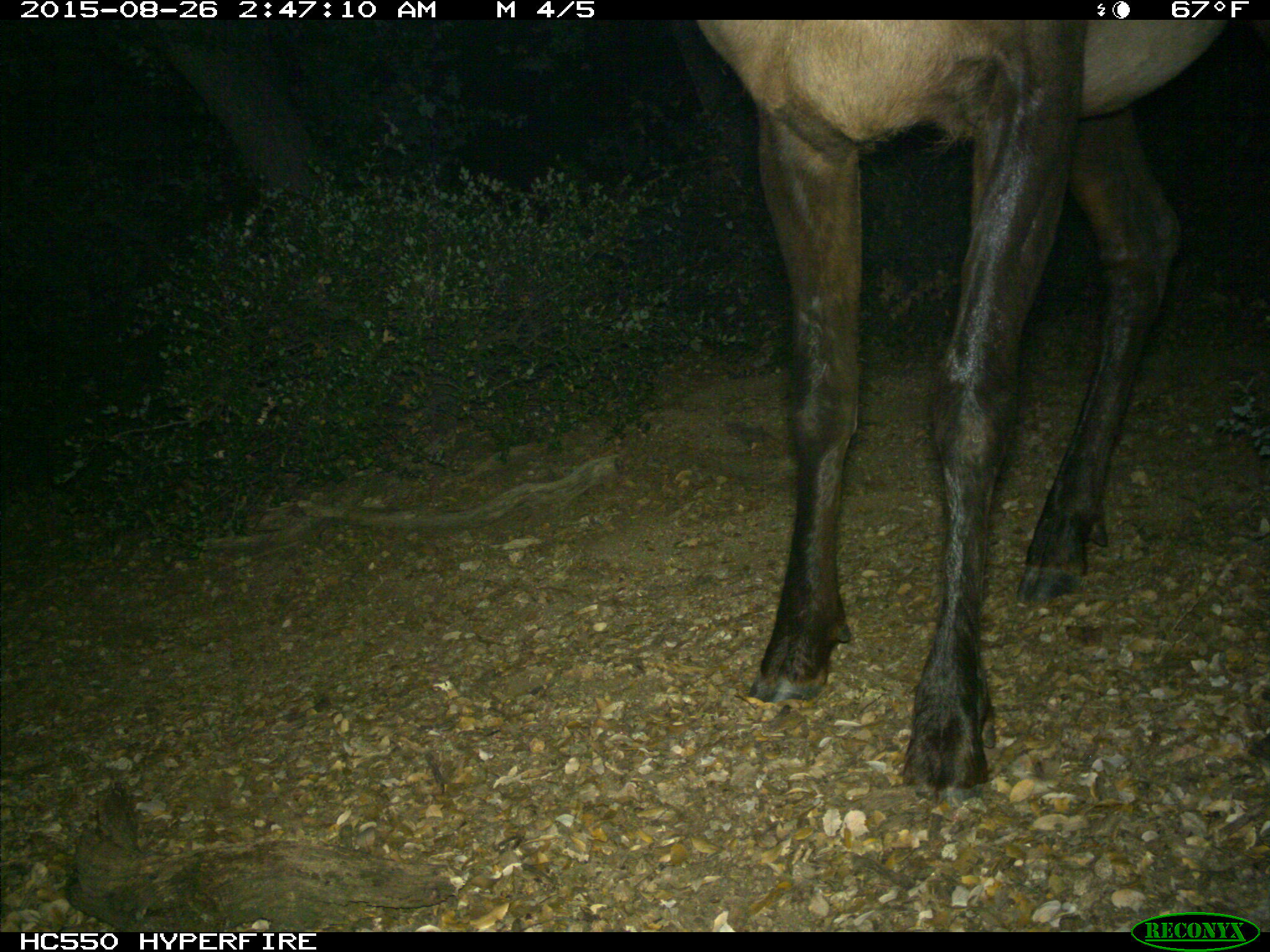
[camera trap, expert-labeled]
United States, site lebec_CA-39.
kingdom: Animalia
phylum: Chordata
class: Mammalia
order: Artiodactyla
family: Cervidae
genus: Cervus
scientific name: Cervus canadensis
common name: elk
Cervus canadensis (elk).